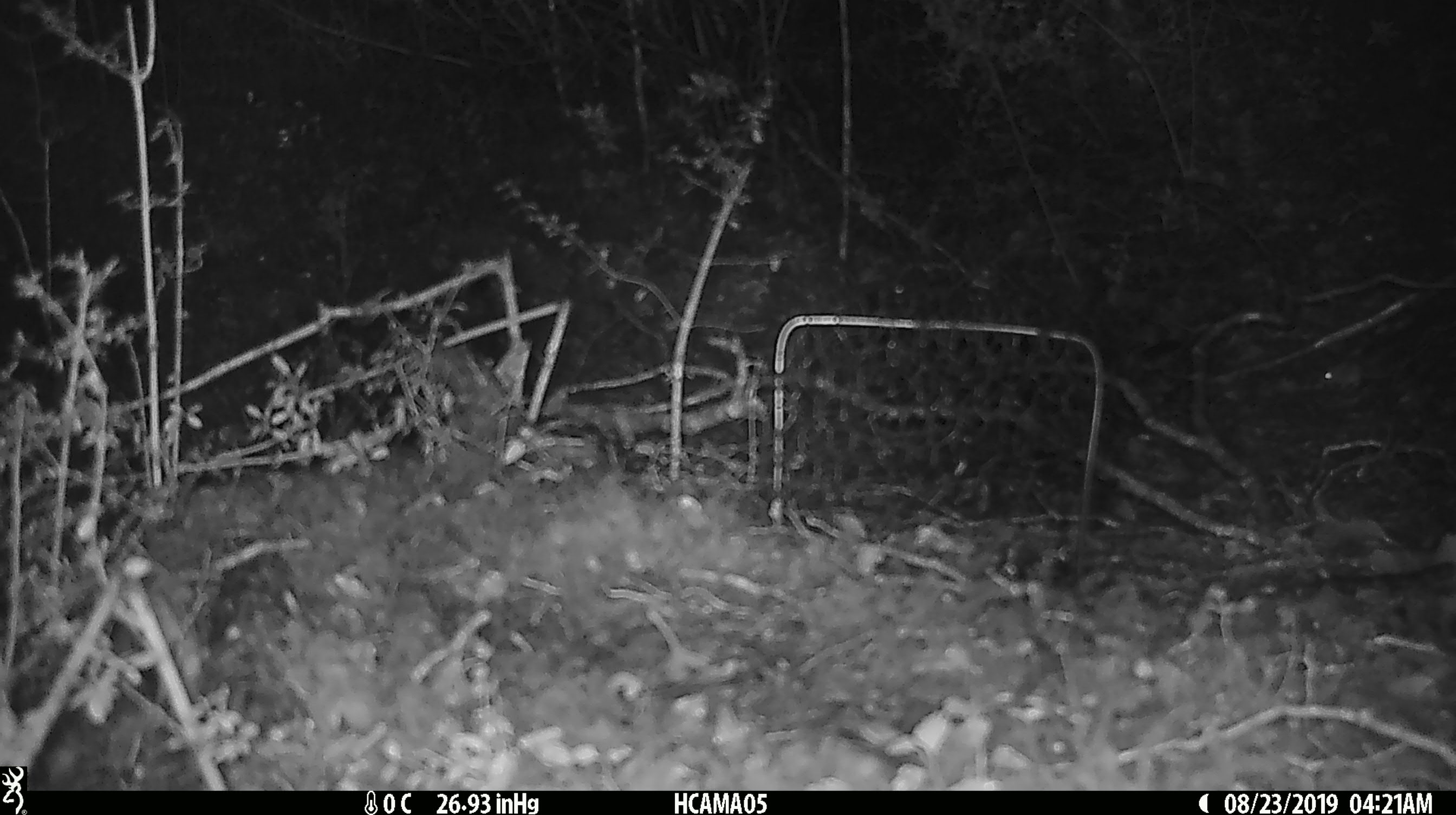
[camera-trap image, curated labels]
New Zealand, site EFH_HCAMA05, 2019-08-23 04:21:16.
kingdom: Animalia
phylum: Chordata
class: Mammalia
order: Rodentia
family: Muridae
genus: Mus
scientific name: Mus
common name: mouse